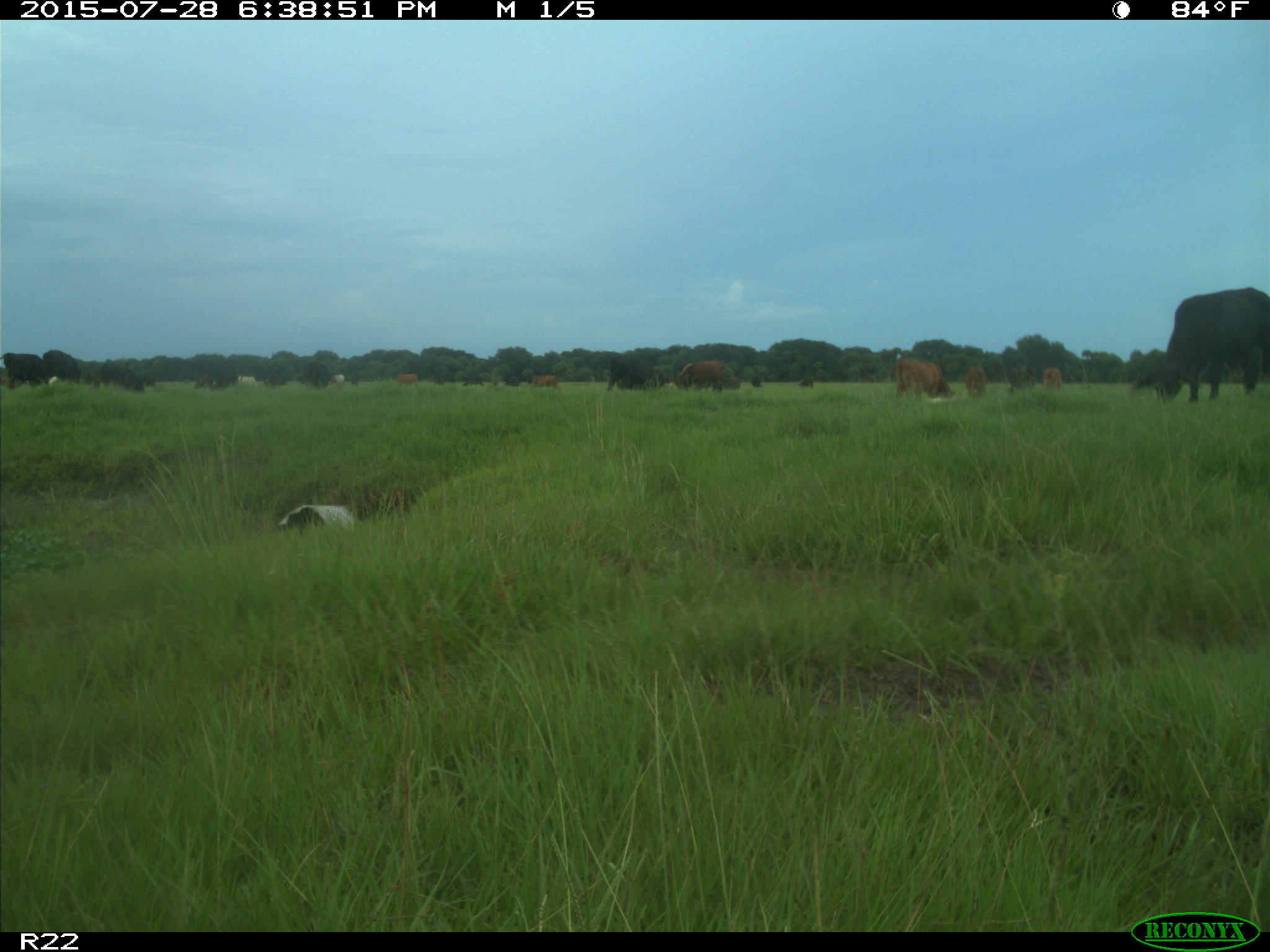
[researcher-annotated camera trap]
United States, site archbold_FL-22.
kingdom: Animalia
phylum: Chordata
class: Mammalia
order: Artiodactyla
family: Bovidae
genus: Bos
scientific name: Bos taurus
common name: domestic cow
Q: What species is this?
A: Bos taurus (domestic cow).